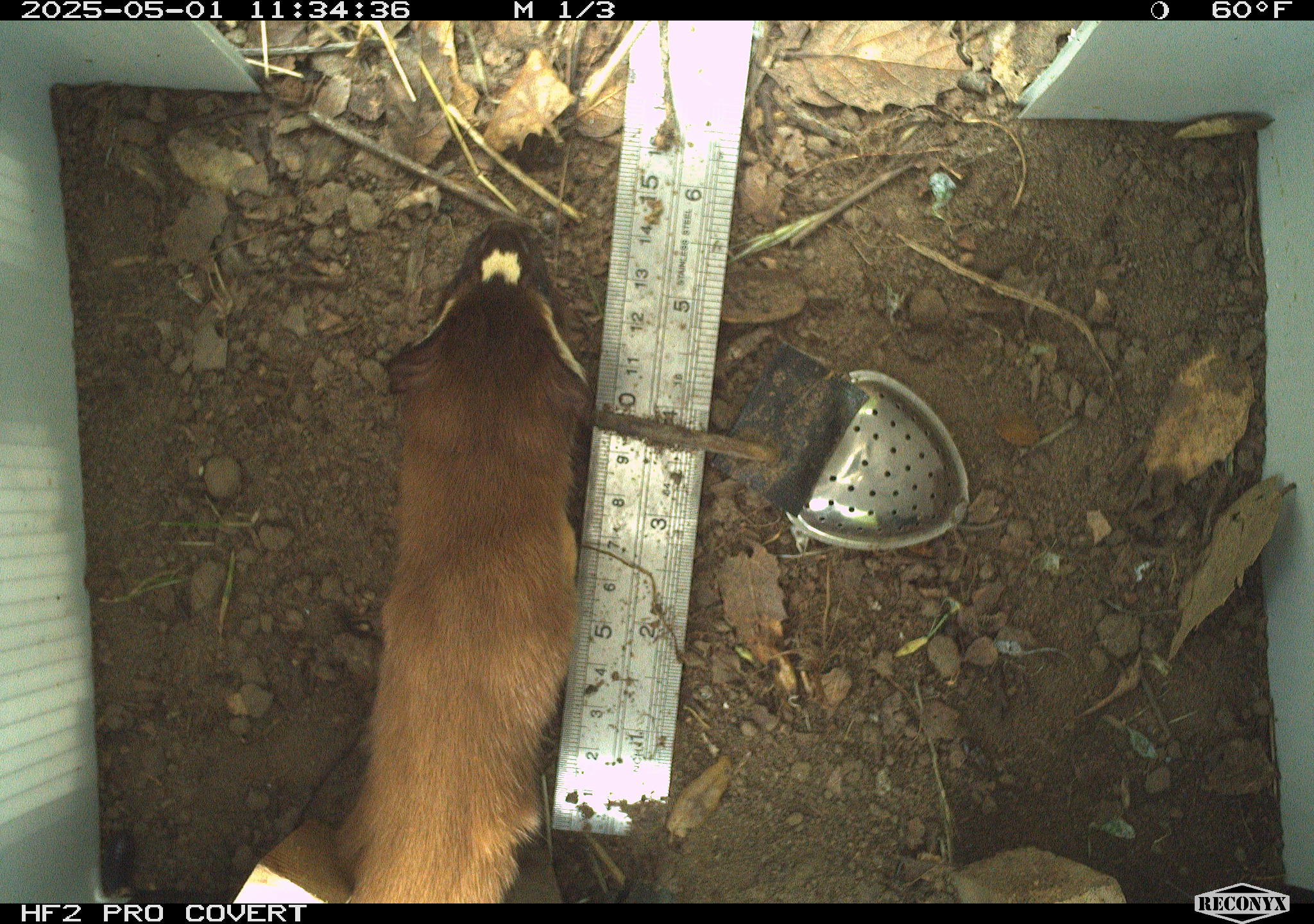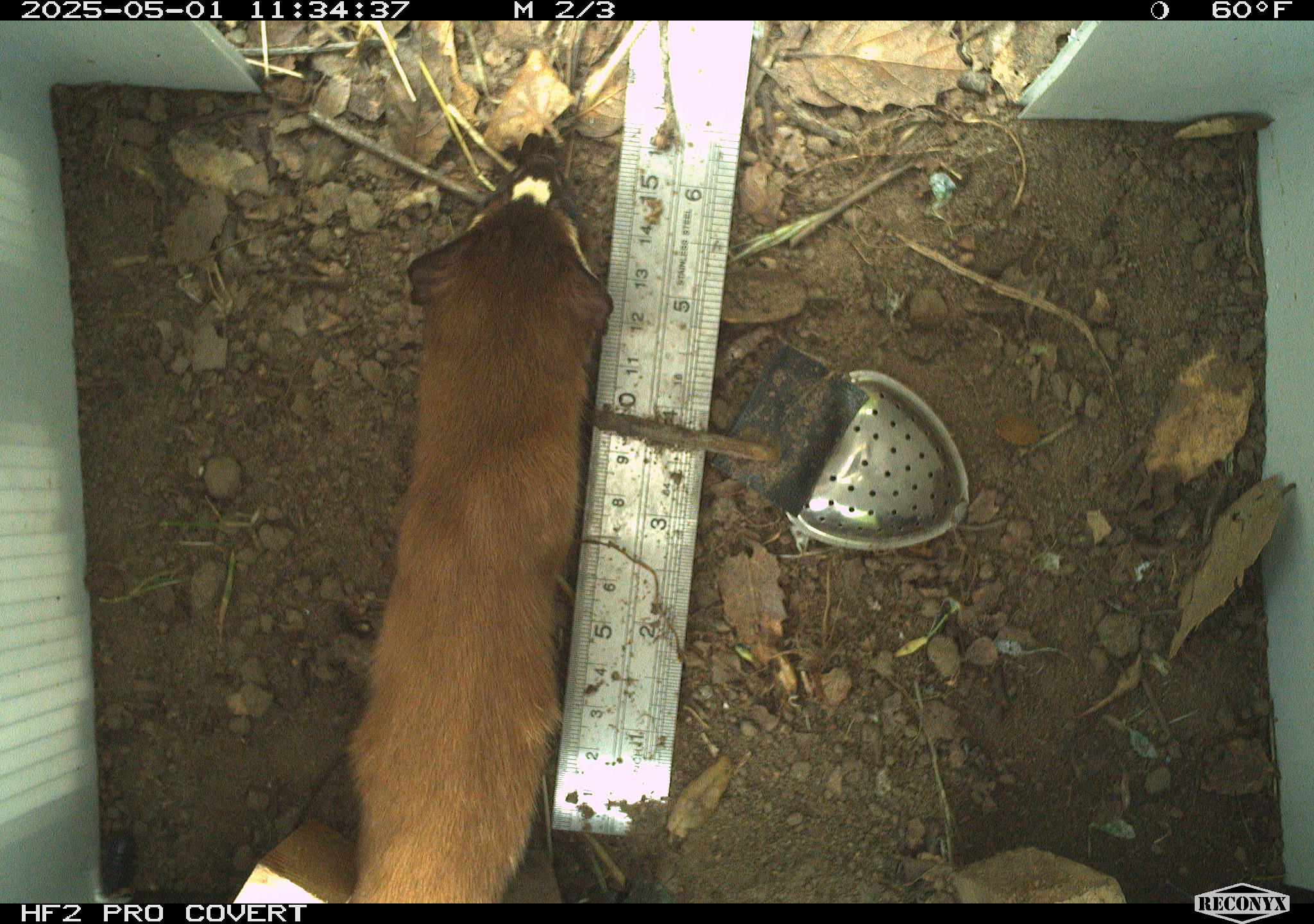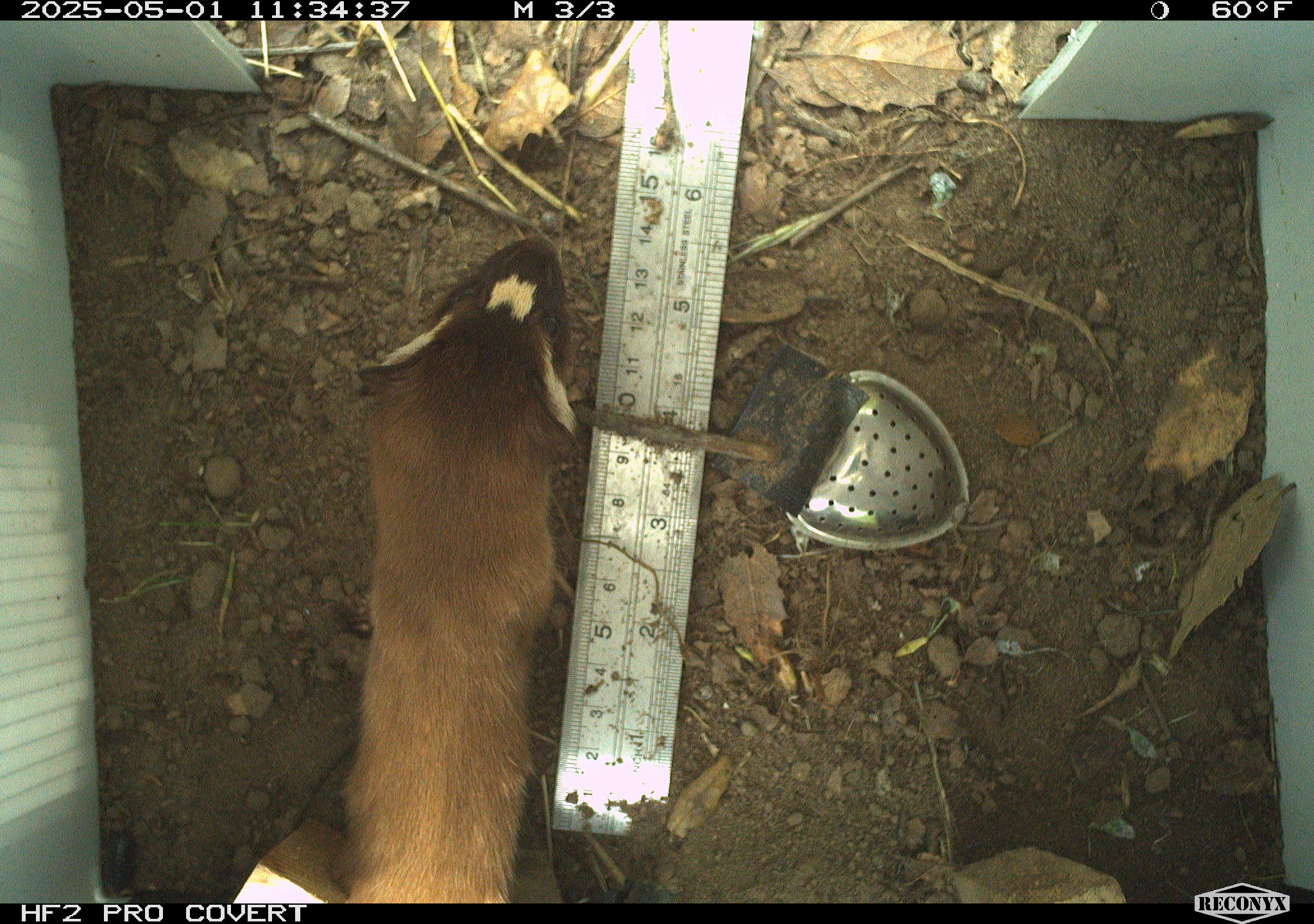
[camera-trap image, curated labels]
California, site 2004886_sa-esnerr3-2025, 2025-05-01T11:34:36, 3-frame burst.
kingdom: Animalia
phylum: Chordata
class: Mammalia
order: Carnivora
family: Mustelidae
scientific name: Mustelinae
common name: true weasels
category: mustelinae subfamily